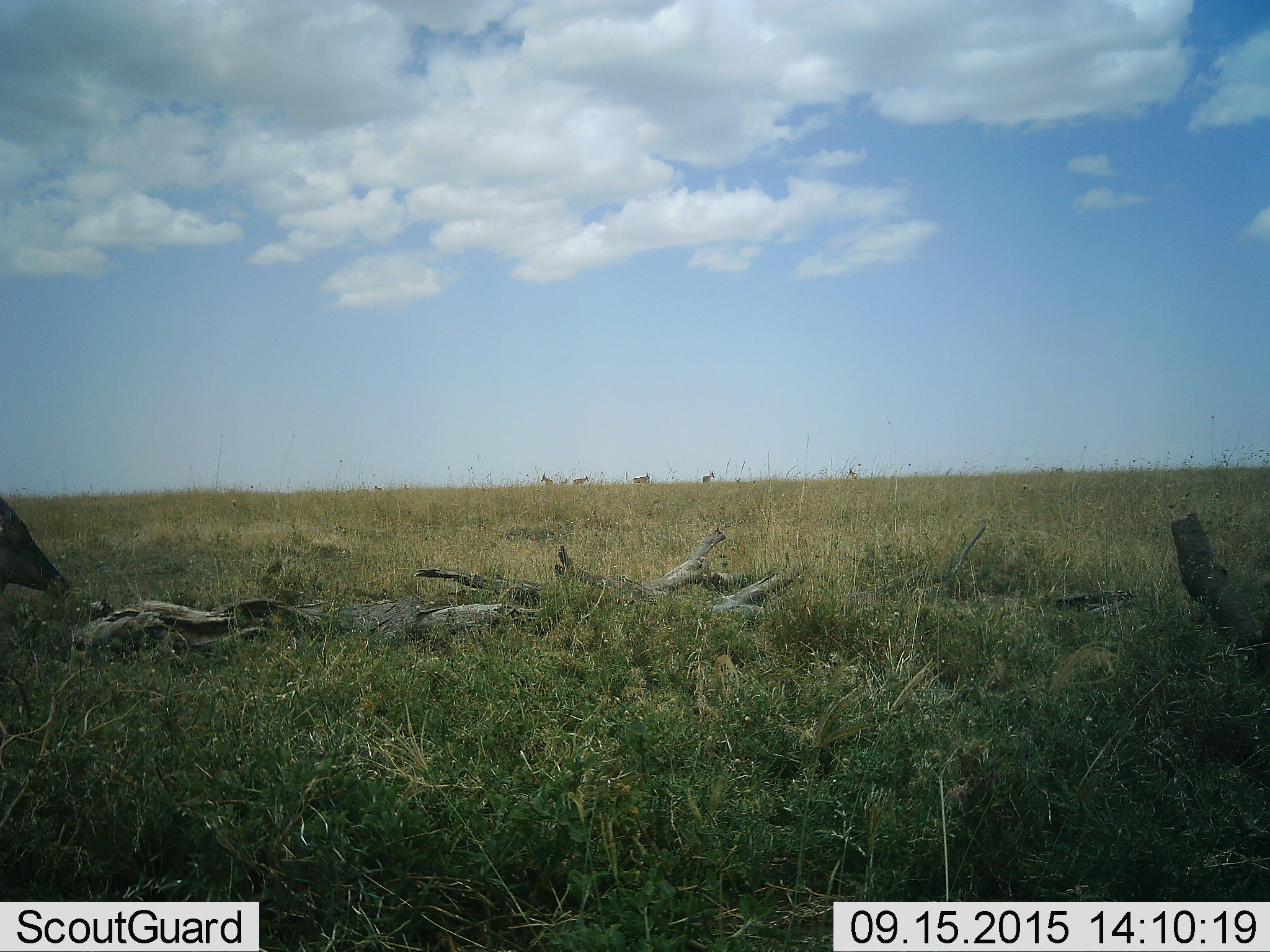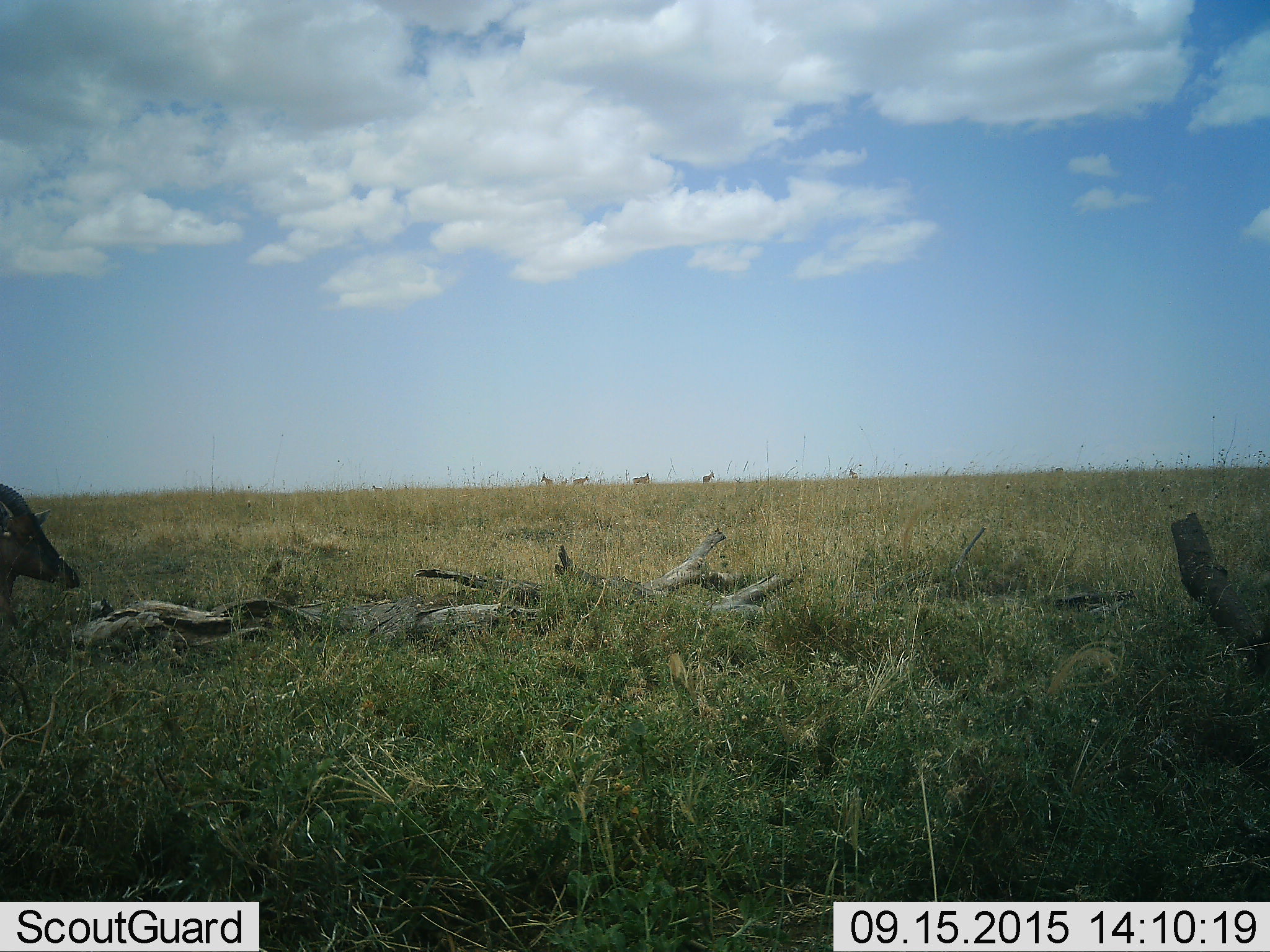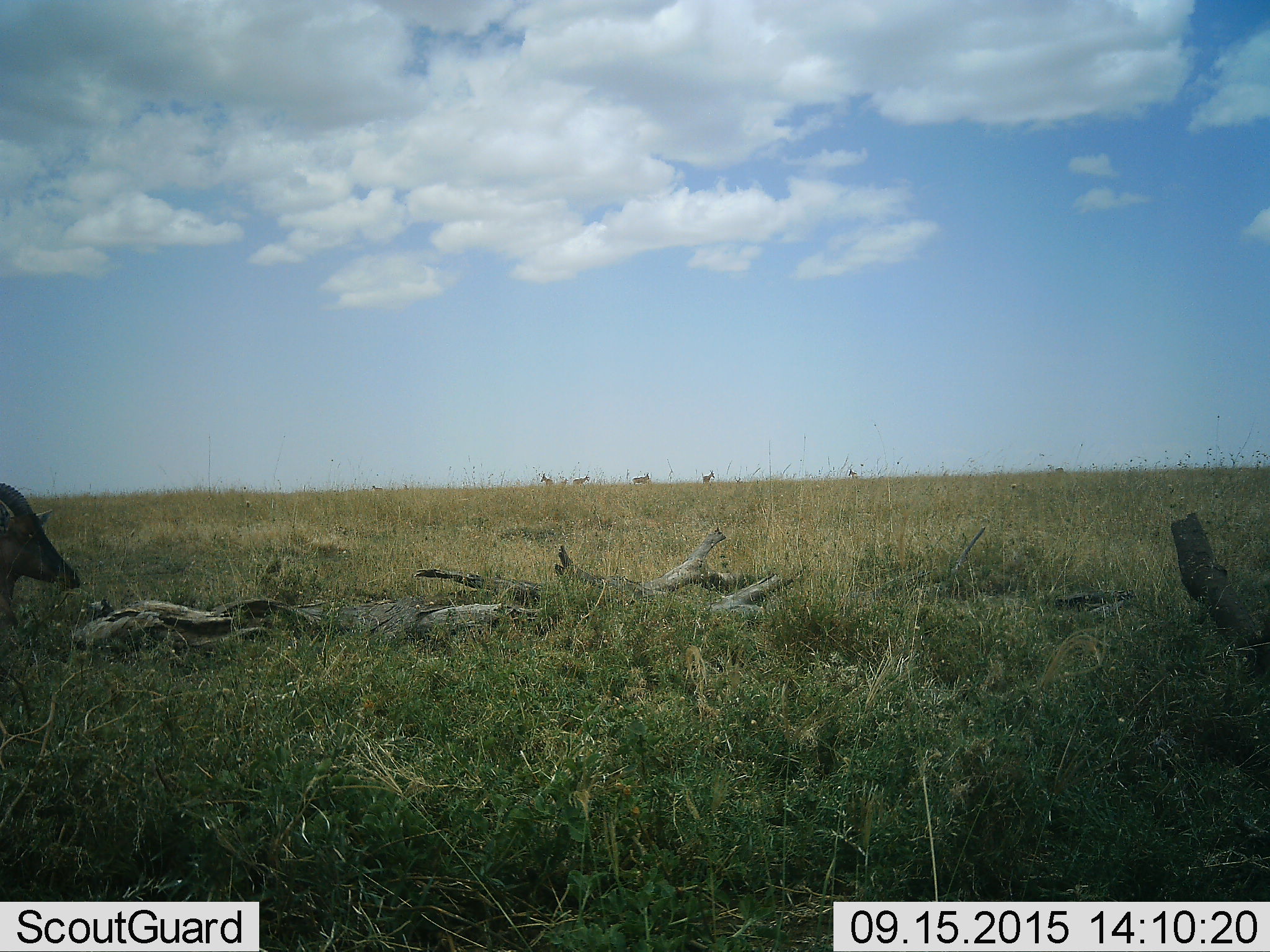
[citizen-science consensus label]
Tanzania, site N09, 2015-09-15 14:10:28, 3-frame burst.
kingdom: Animalia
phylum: Chordata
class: Mammalia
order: Artiodactyla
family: Bovidae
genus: Damaliscus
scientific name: Damaliscus lunatus jimela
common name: topi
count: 8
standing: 100%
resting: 100%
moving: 0%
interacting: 0%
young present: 50%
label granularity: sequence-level